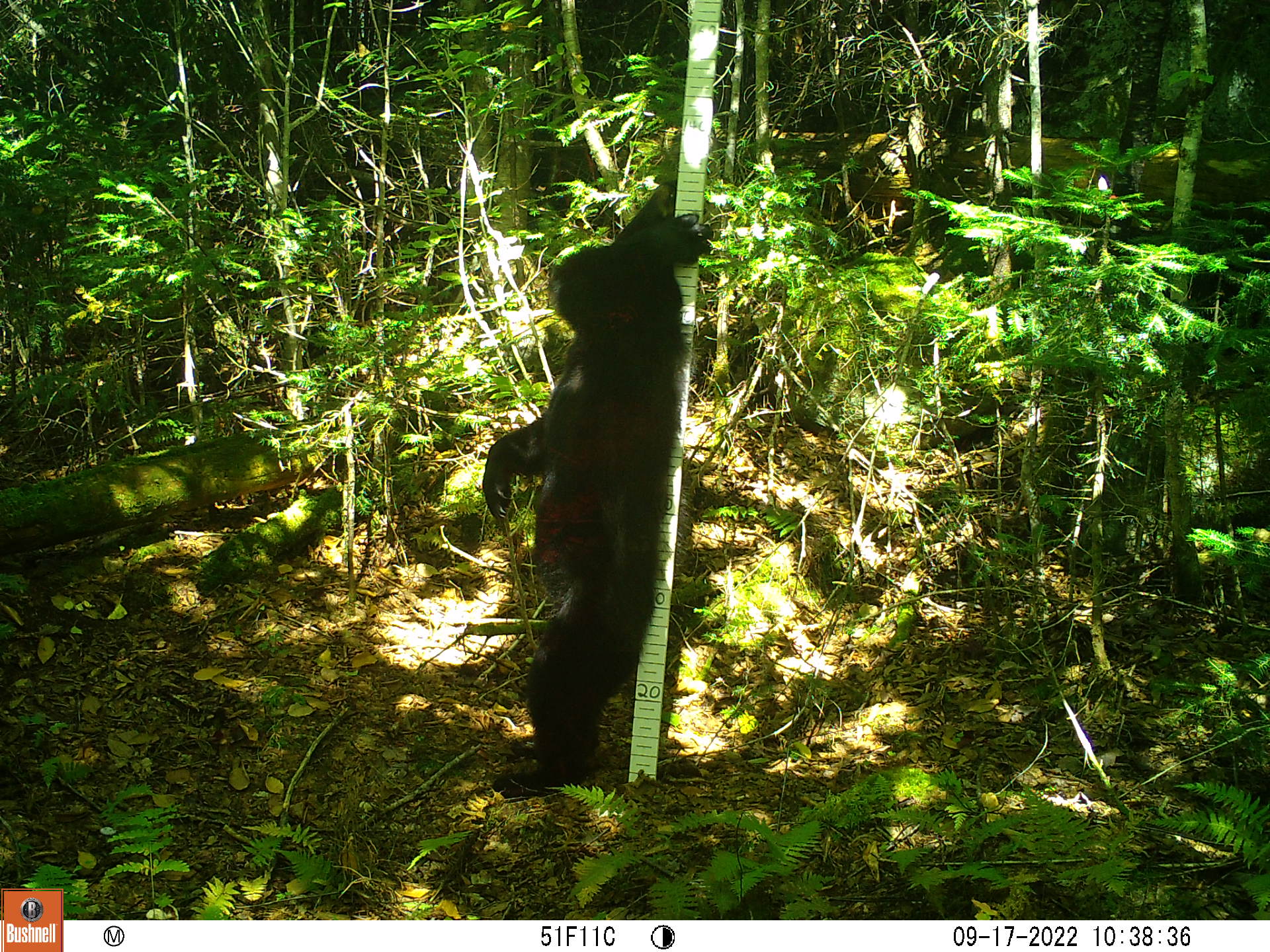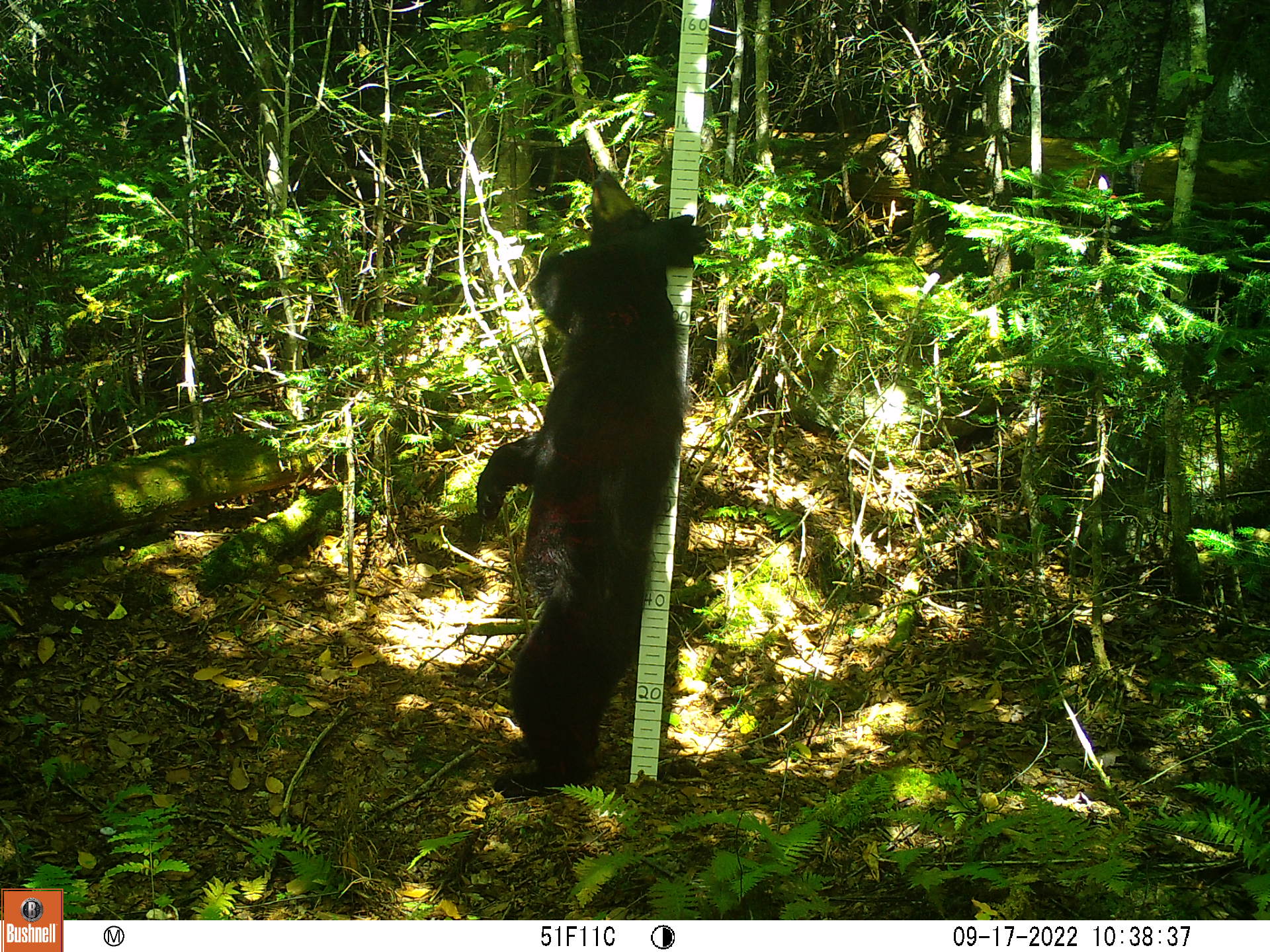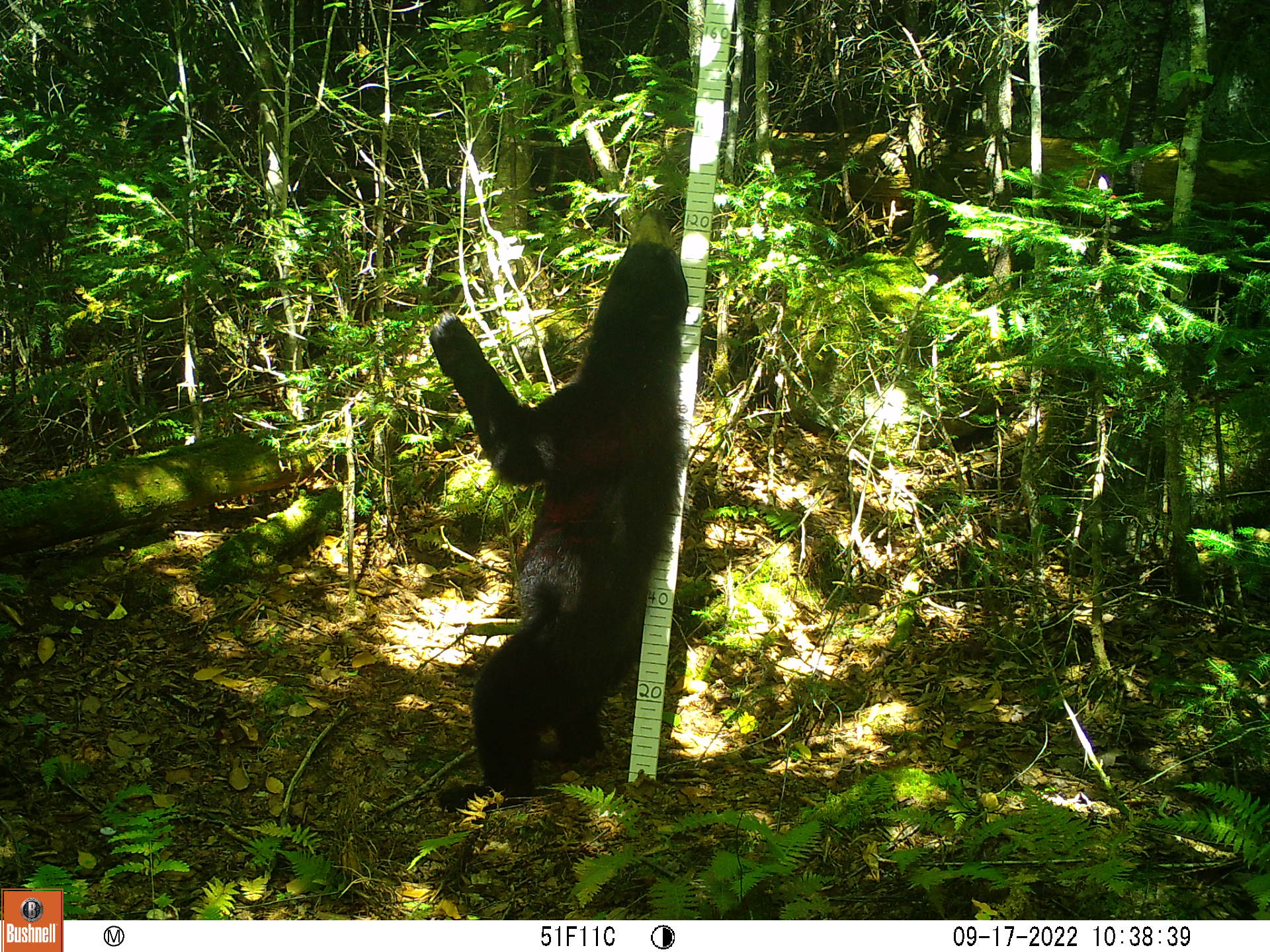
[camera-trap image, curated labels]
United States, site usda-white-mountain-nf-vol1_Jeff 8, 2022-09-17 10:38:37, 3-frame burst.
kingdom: Animalia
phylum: Chordata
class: Mammalia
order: Carnivora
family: Ursidae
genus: Ursus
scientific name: Ursus americanus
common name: black bear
Black bear (Ursus americanus).